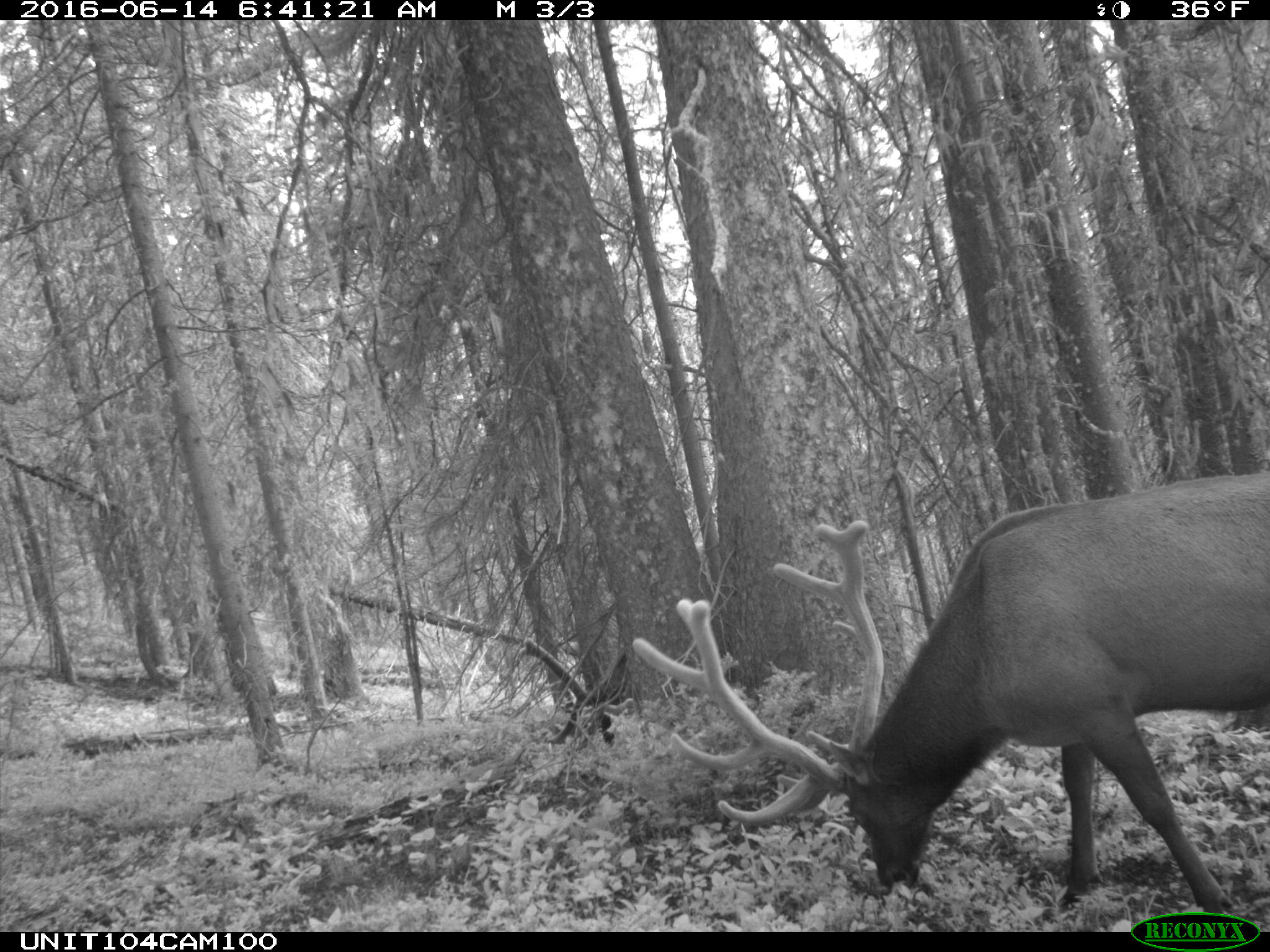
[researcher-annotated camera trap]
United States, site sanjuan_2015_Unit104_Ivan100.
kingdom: Animalia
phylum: Chordata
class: Mammalia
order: Artiodactyla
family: Cervidae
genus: Cervus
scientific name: Cervus elaphus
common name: red deer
Cervus elaphus (red deer).